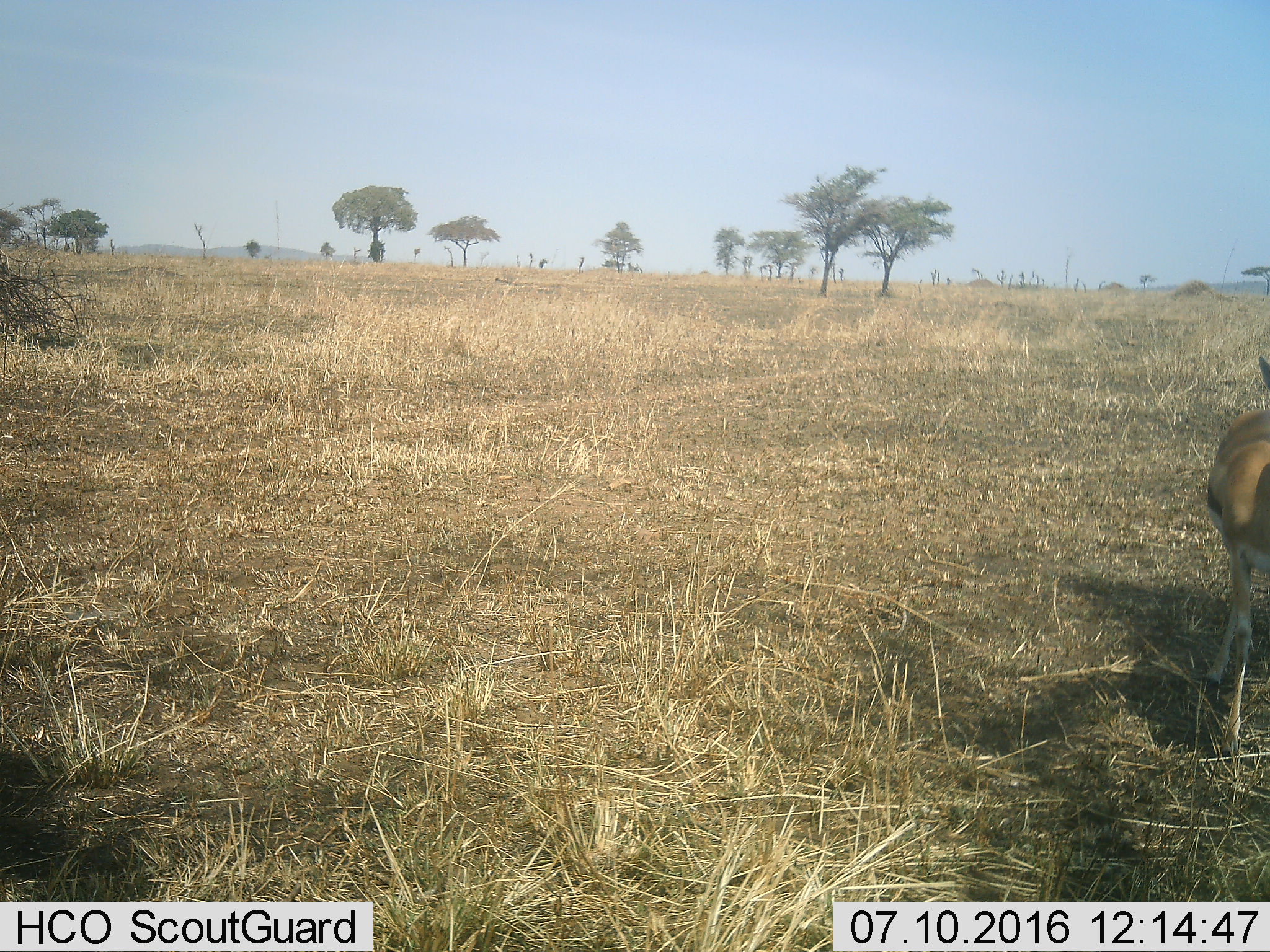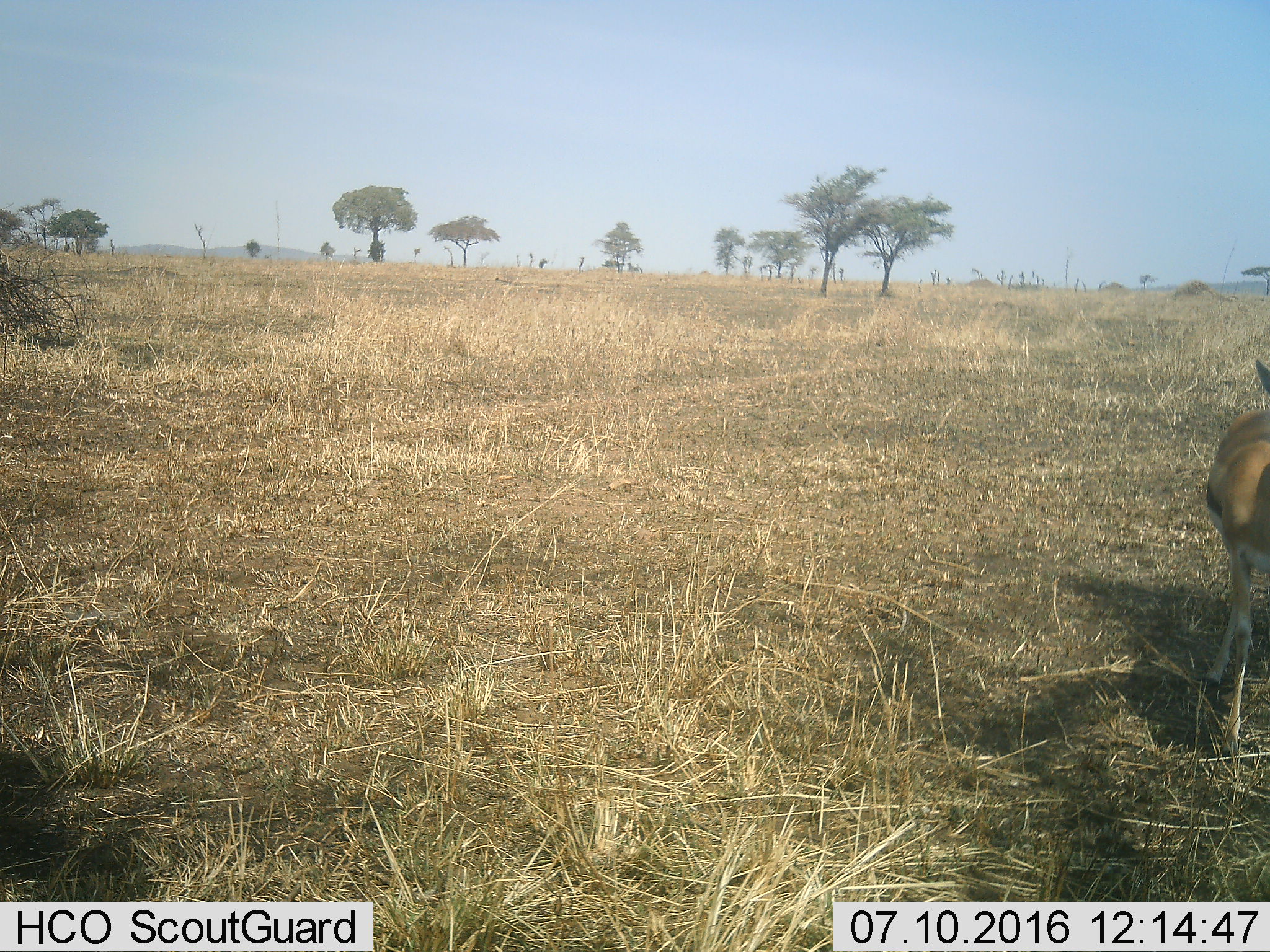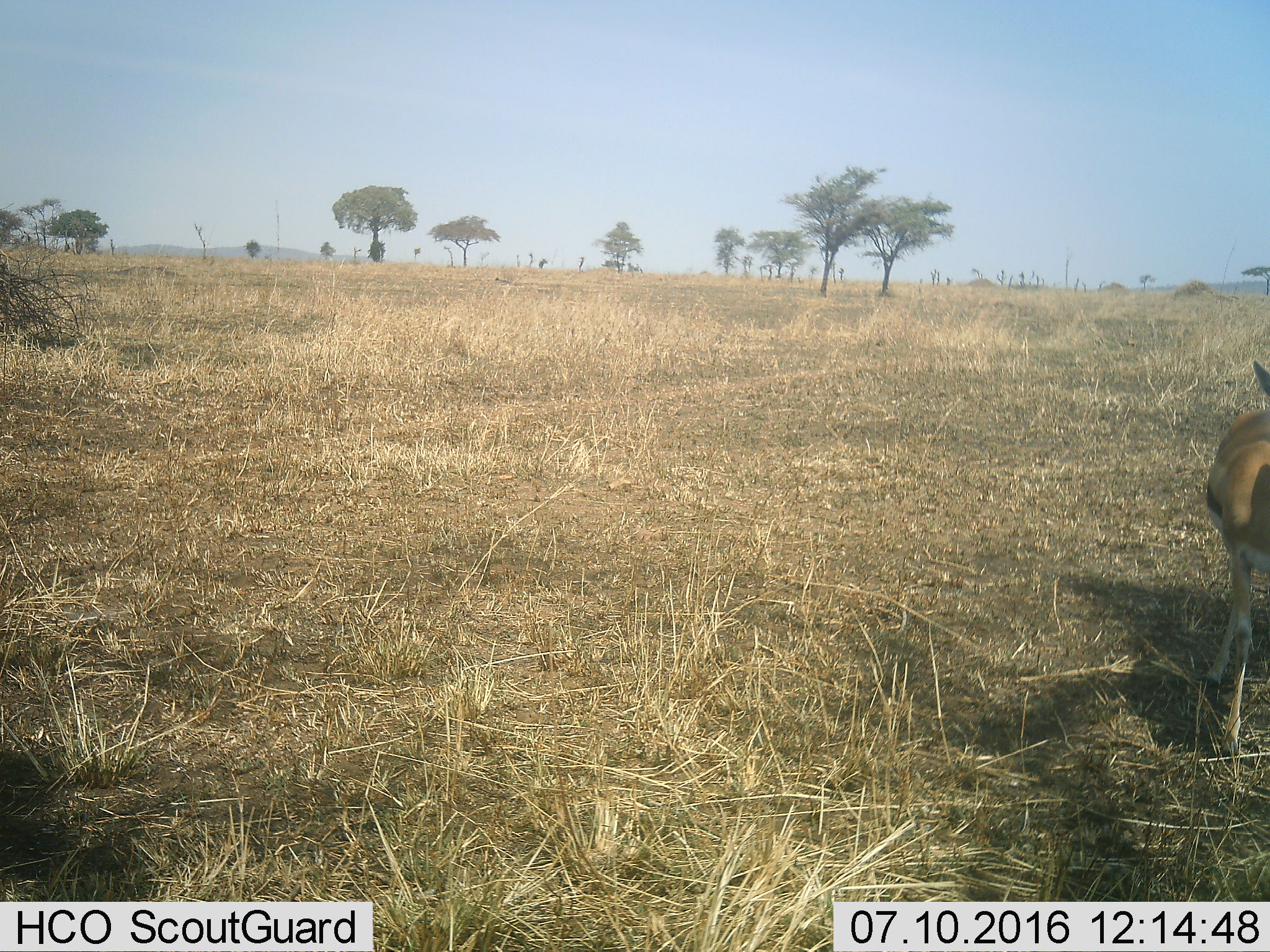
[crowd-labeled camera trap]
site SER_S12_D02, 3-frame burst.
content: unidentified animal